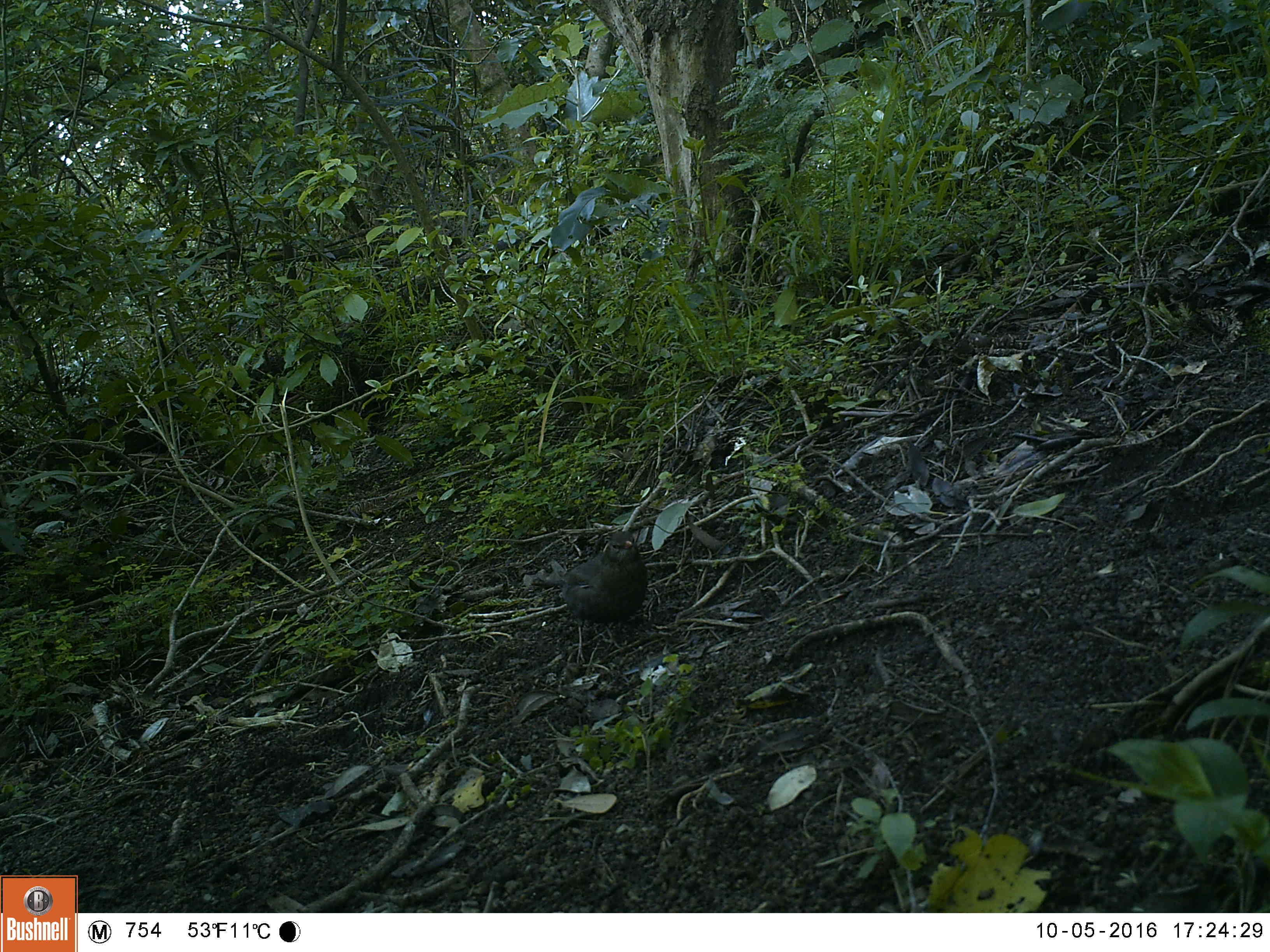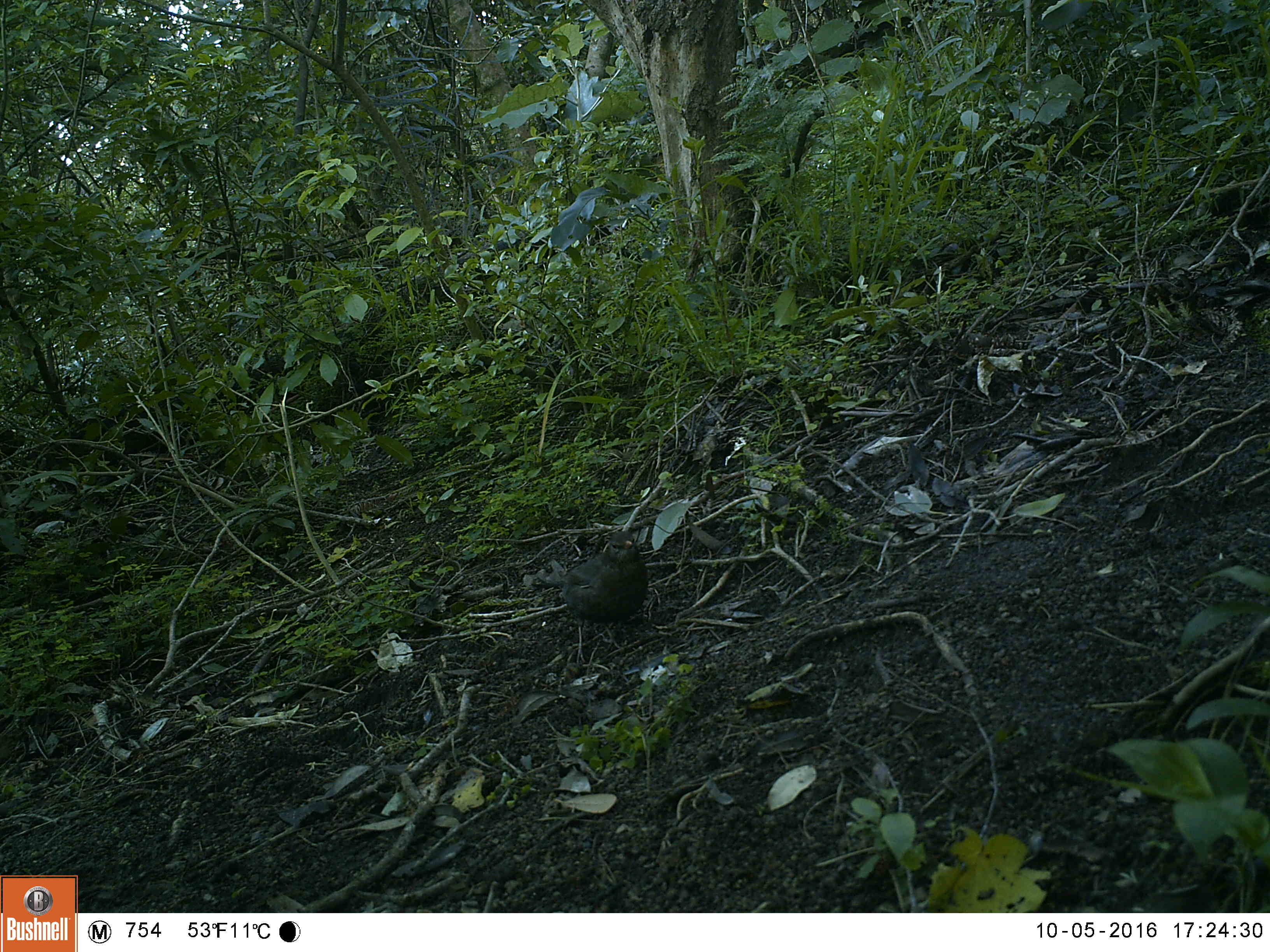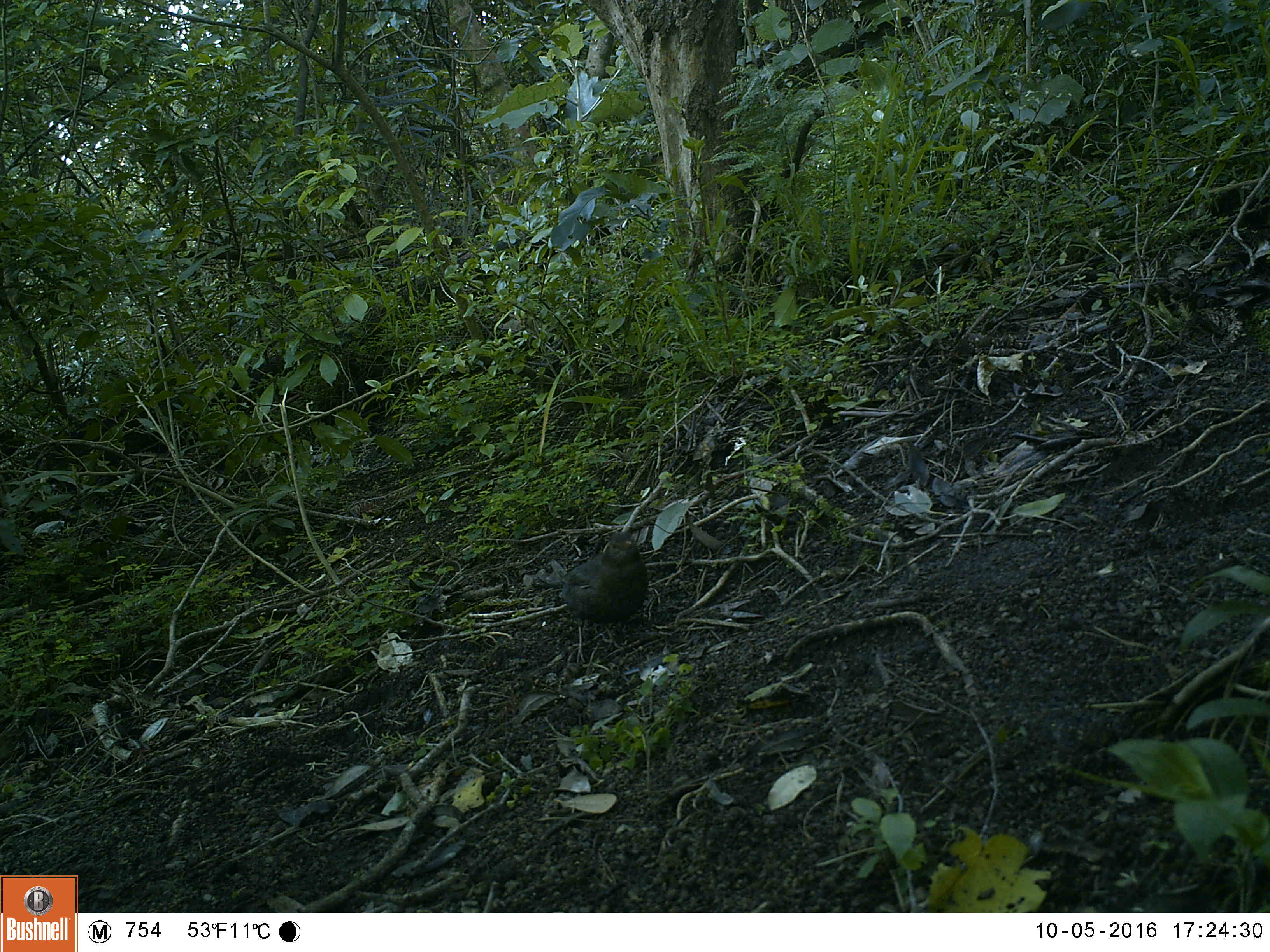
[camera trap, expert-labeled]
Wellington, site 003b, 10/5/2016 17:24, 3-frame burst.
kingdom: Animalia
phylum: Chordata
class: Aves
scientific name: Aves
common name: bird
Bird (Aves).